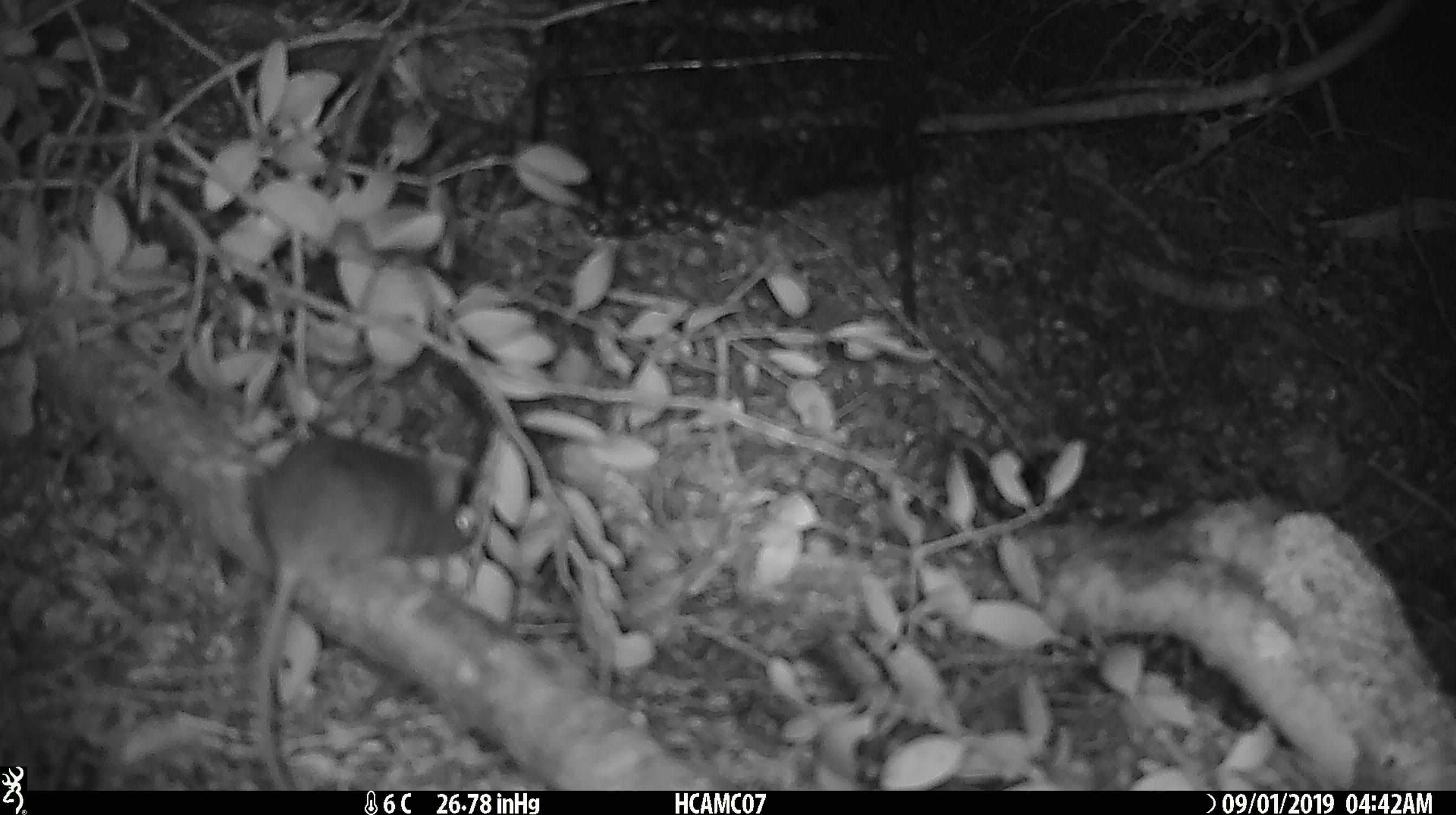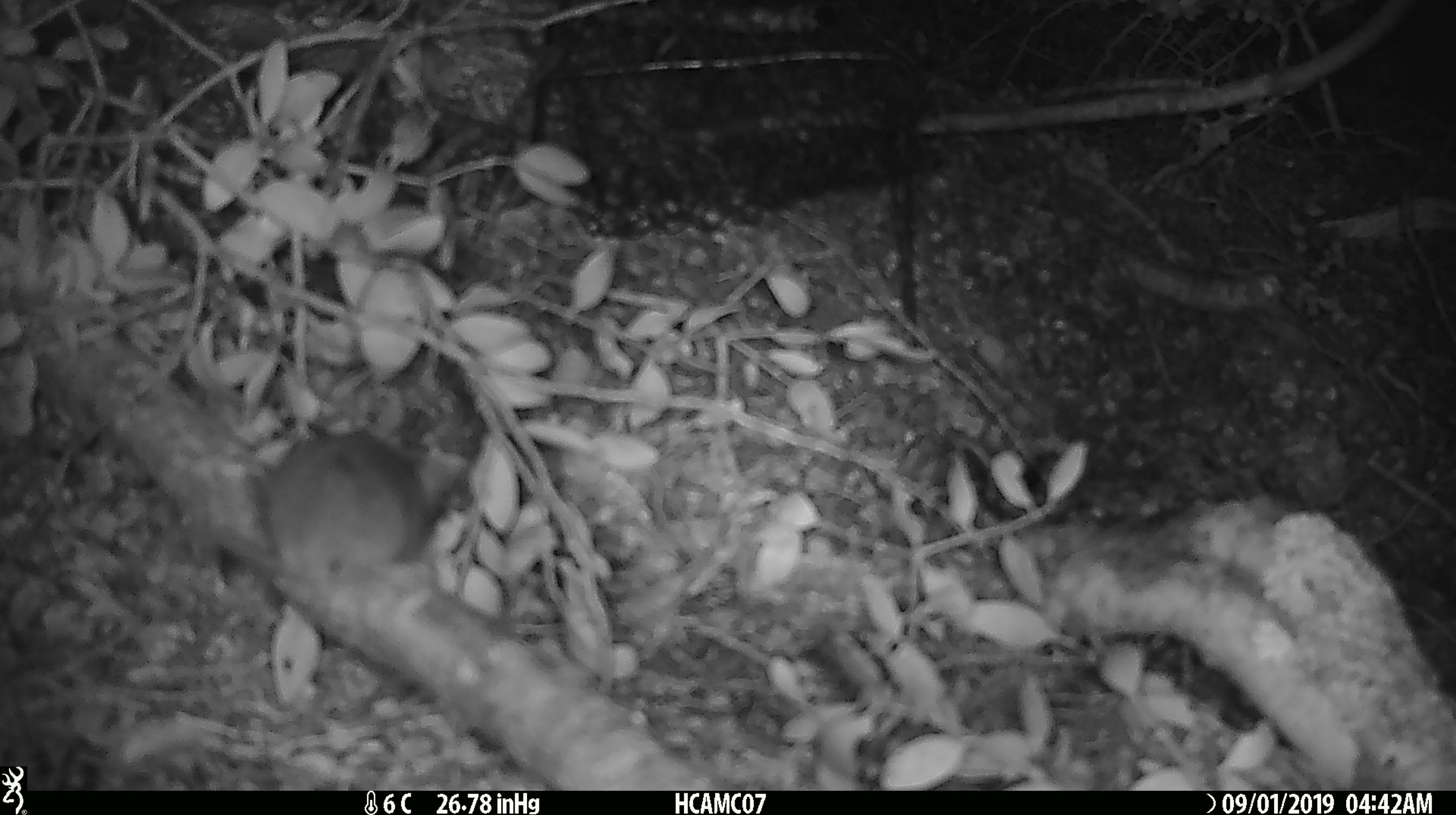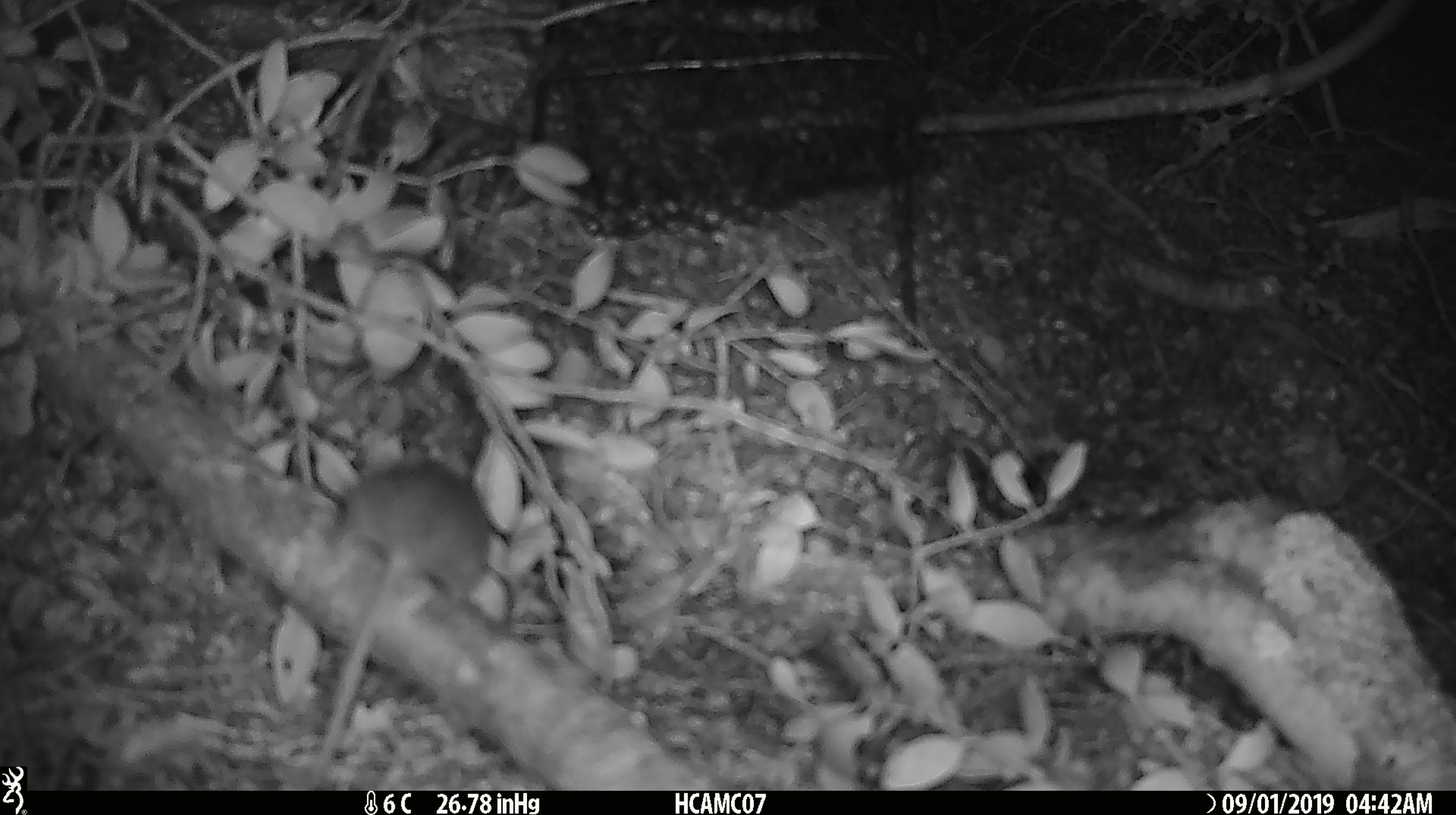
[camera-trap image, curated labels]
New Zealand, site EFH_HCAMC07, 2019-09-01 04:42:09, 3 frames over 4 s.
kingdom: Animalia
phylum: Chordata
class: Mammalia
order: Rodentia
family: Muridae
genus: Mus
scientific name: Mus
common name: mouse